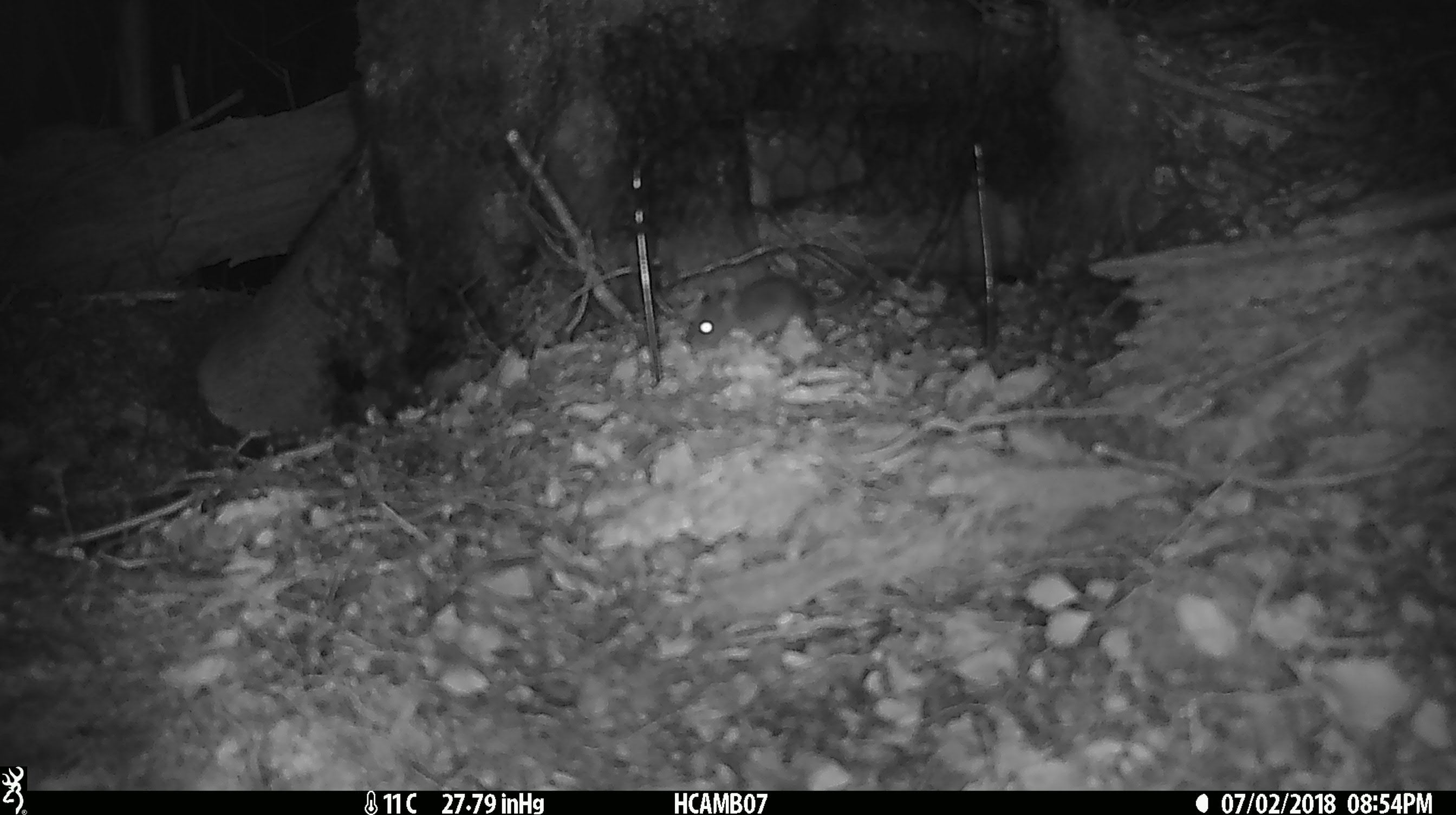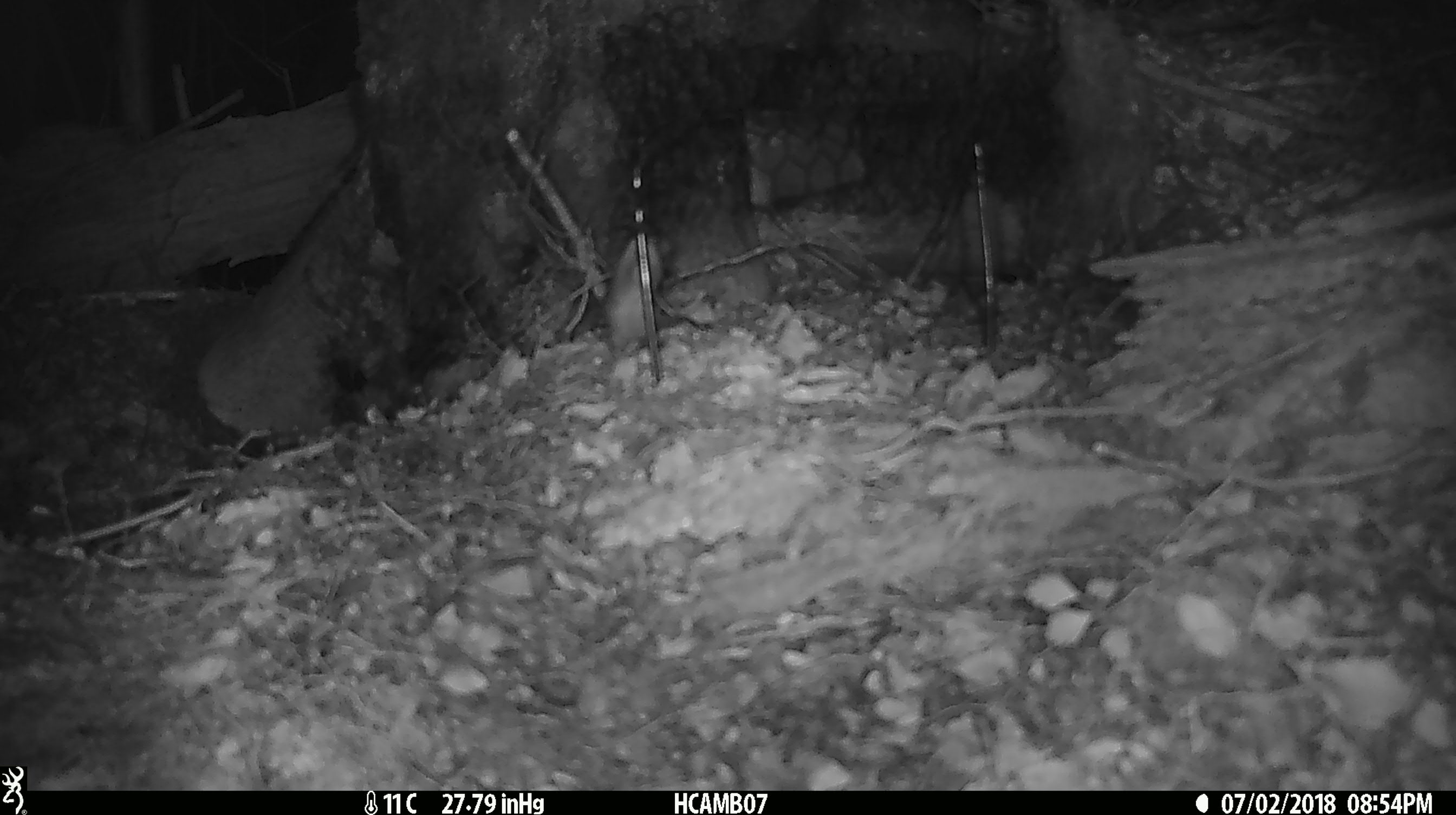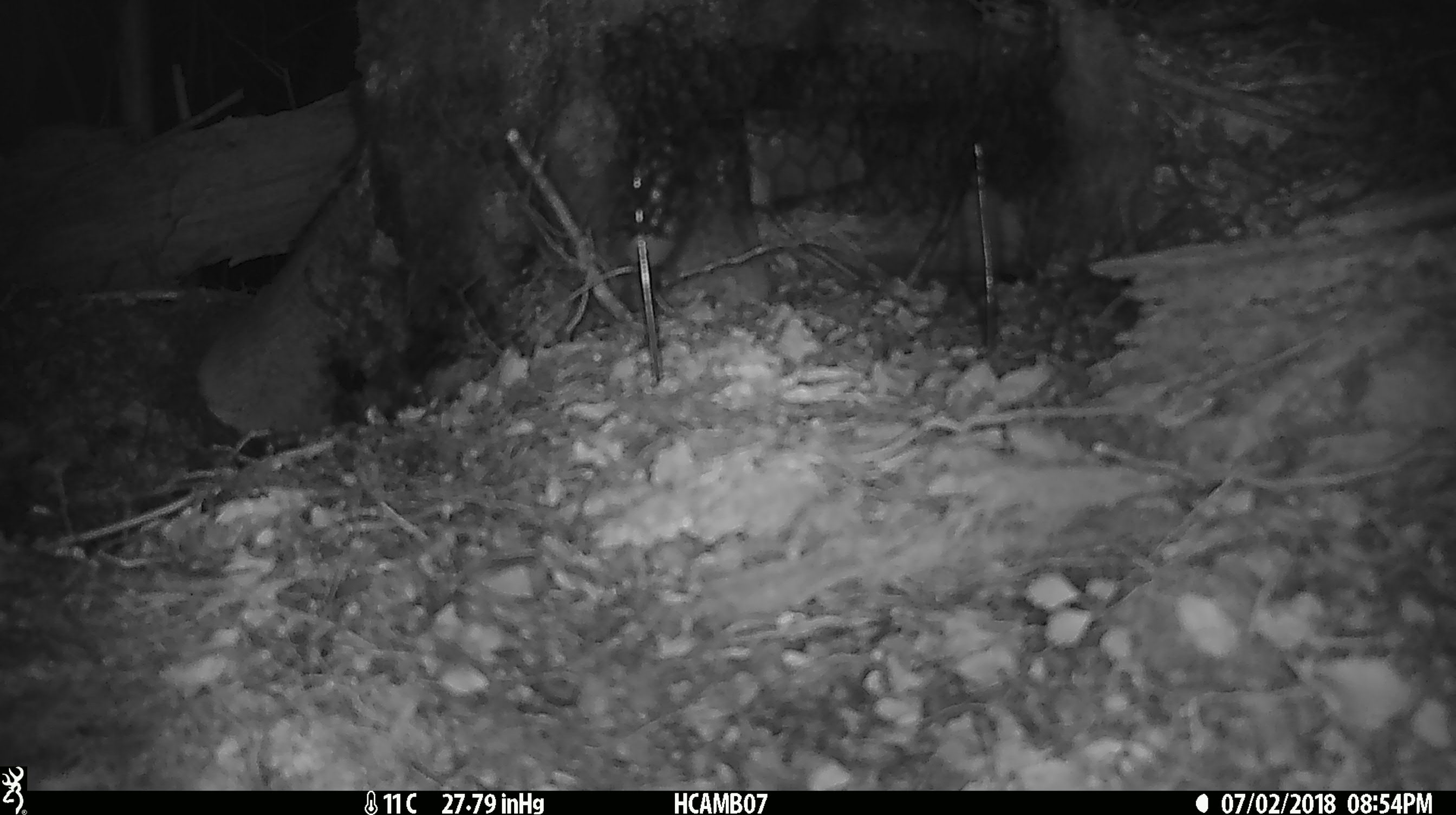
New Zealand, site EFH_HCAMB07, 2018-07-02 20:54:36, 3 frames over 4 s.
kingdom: Animalia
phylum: Chordata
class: Mammalia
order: Rodentia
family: Muridae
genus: Mus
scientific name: Mus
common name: mouse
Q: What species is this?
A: Mouse (Mus).